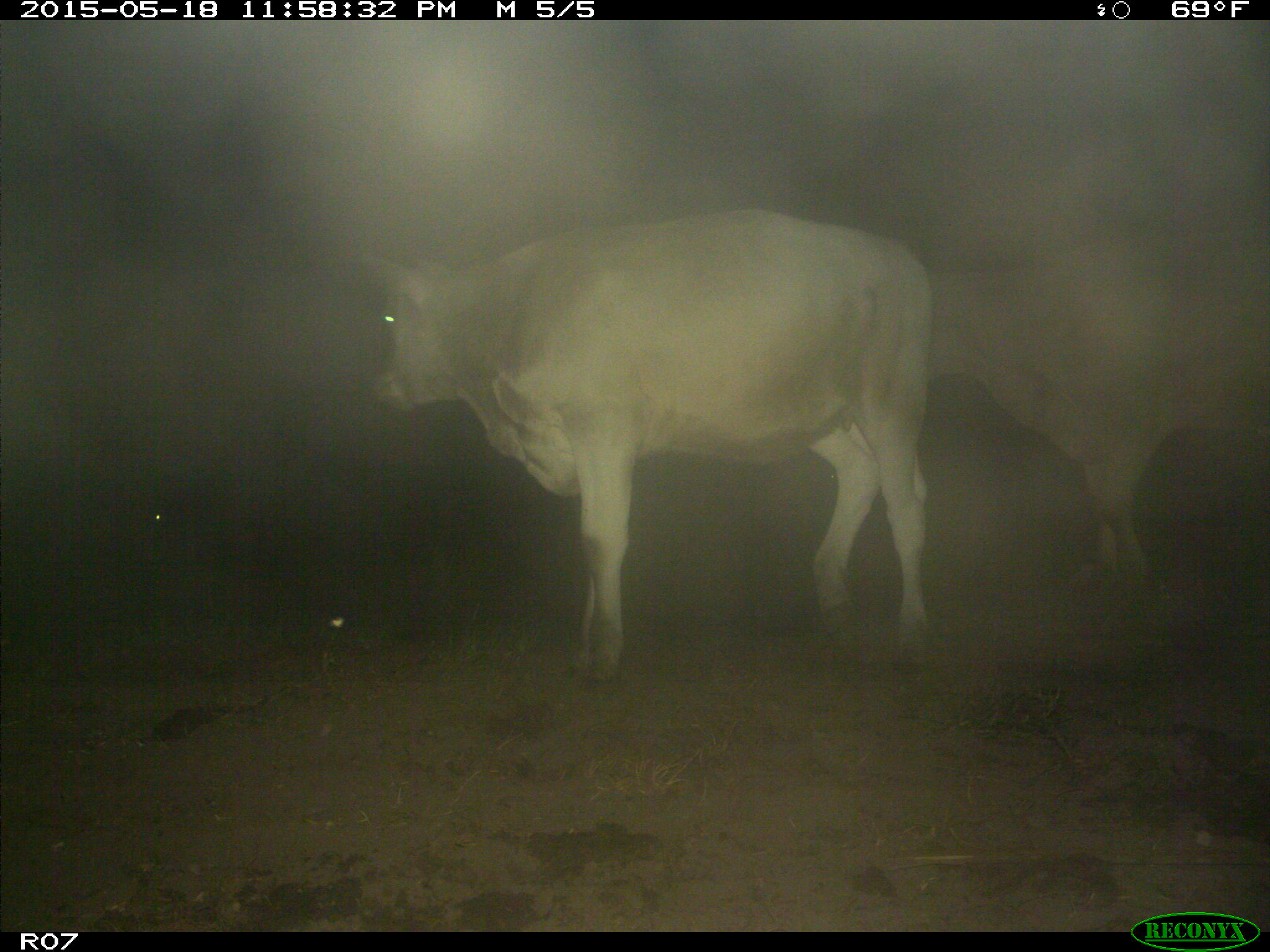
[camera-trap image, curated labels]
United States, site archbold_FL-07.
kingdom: Animalia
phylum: Chordata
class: Mammalia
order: Artiodactyla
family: Bovidae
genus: Bos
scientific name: Bos taurus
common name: domestic cow